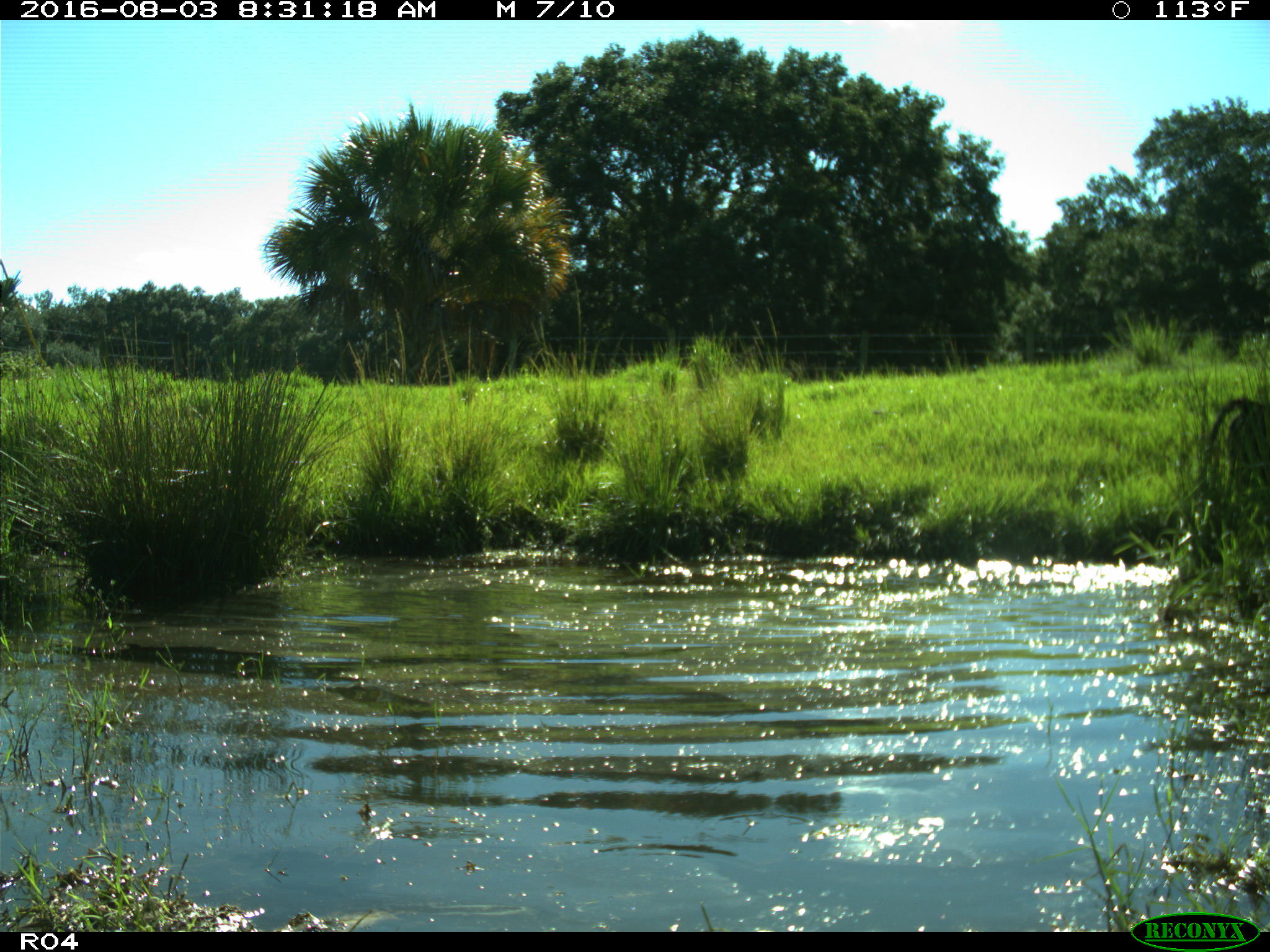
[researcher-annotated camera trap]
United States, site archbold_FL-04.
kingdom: Animalia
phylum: Chordata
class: Mammalia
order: Artiodactyla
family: Bovidae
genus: Bos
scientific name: Bos taurus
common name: domestic cow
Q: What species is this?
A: Bos taurus (domestic cow).